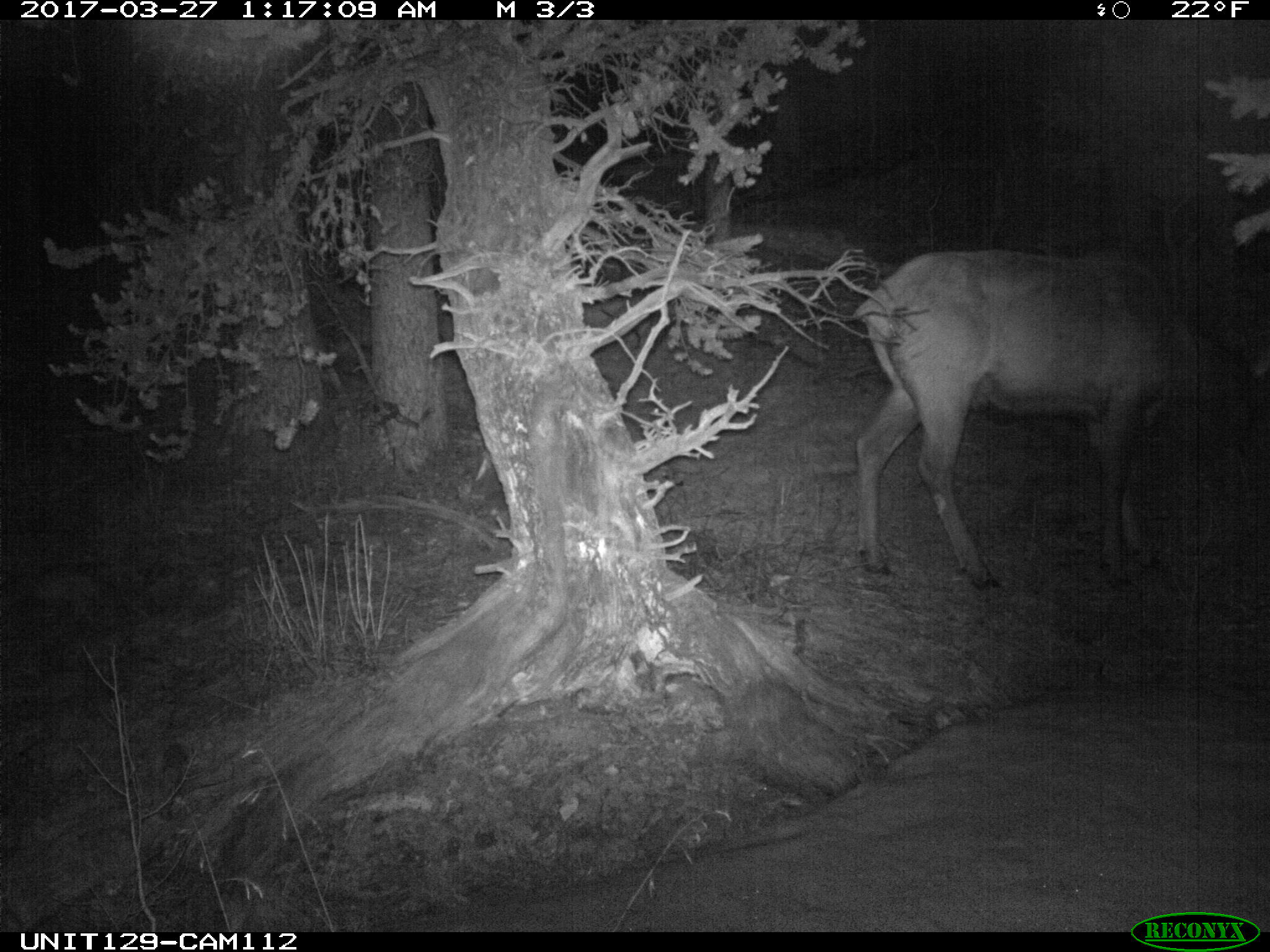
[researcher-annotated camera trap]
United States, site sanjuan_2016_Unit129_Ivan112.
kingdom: Animalia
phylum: Chordata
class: Mammalia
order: Artiodactyla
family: Cervidae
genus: Cervus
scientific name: Cervus elaphus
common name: red deer